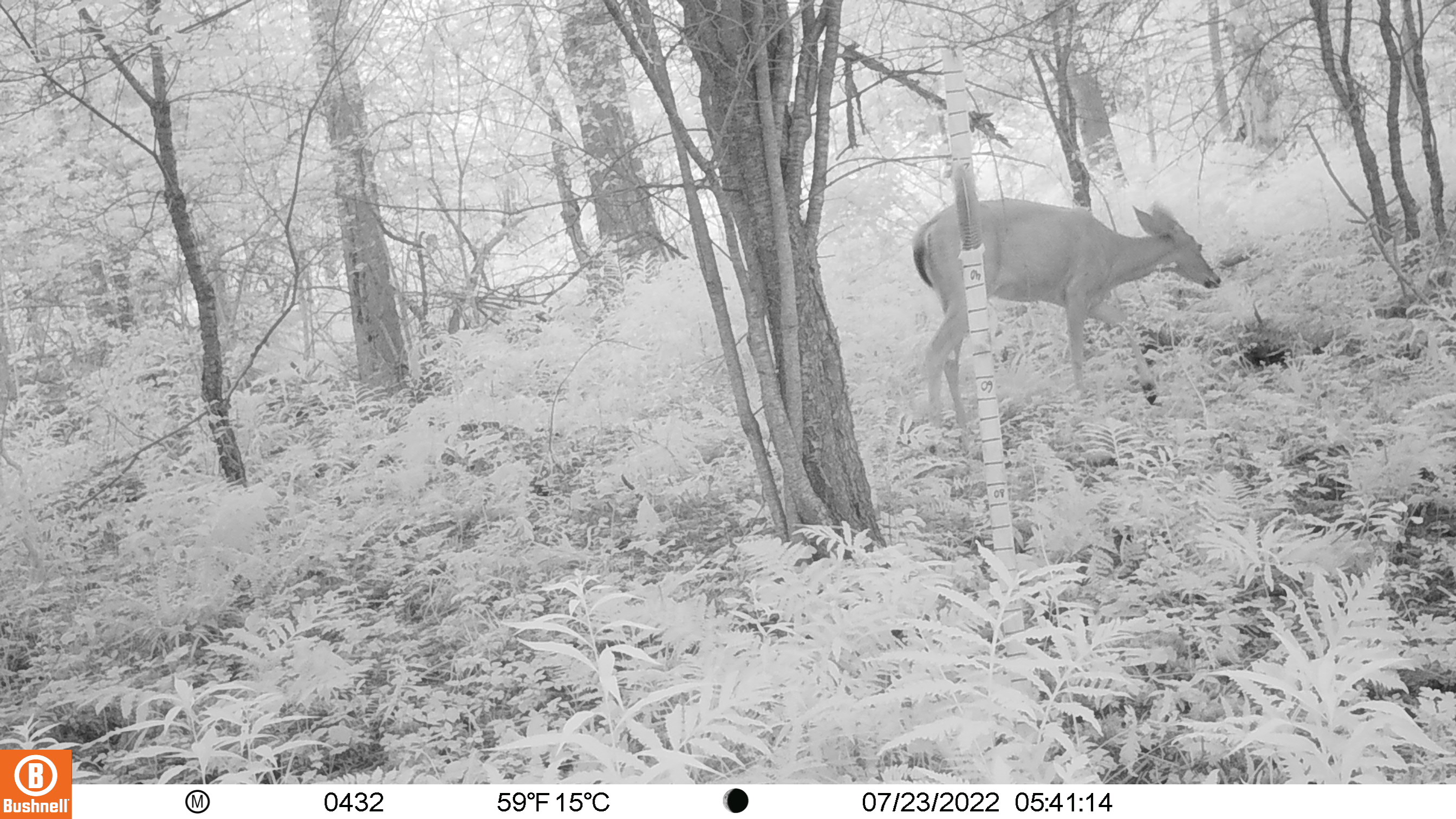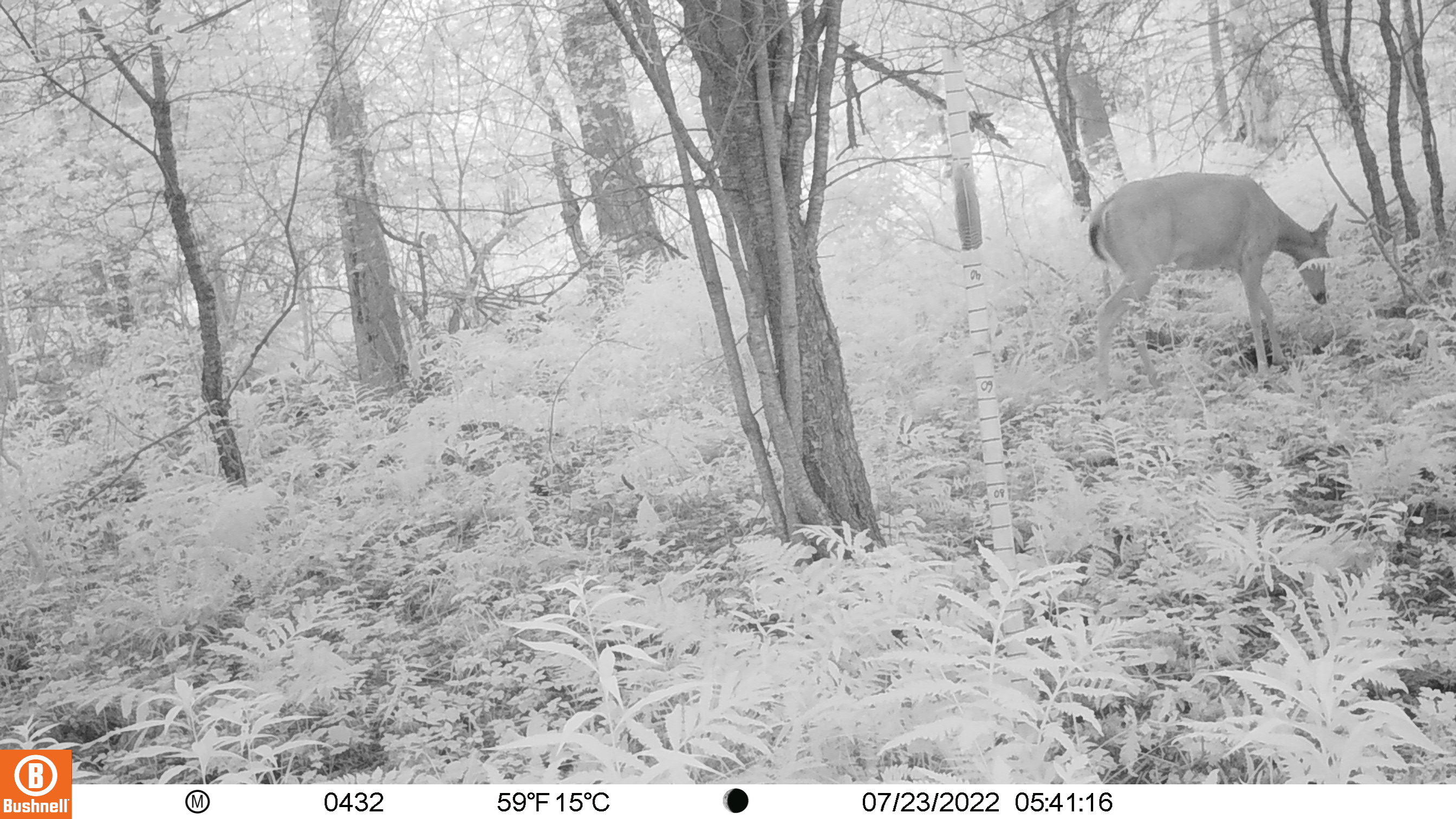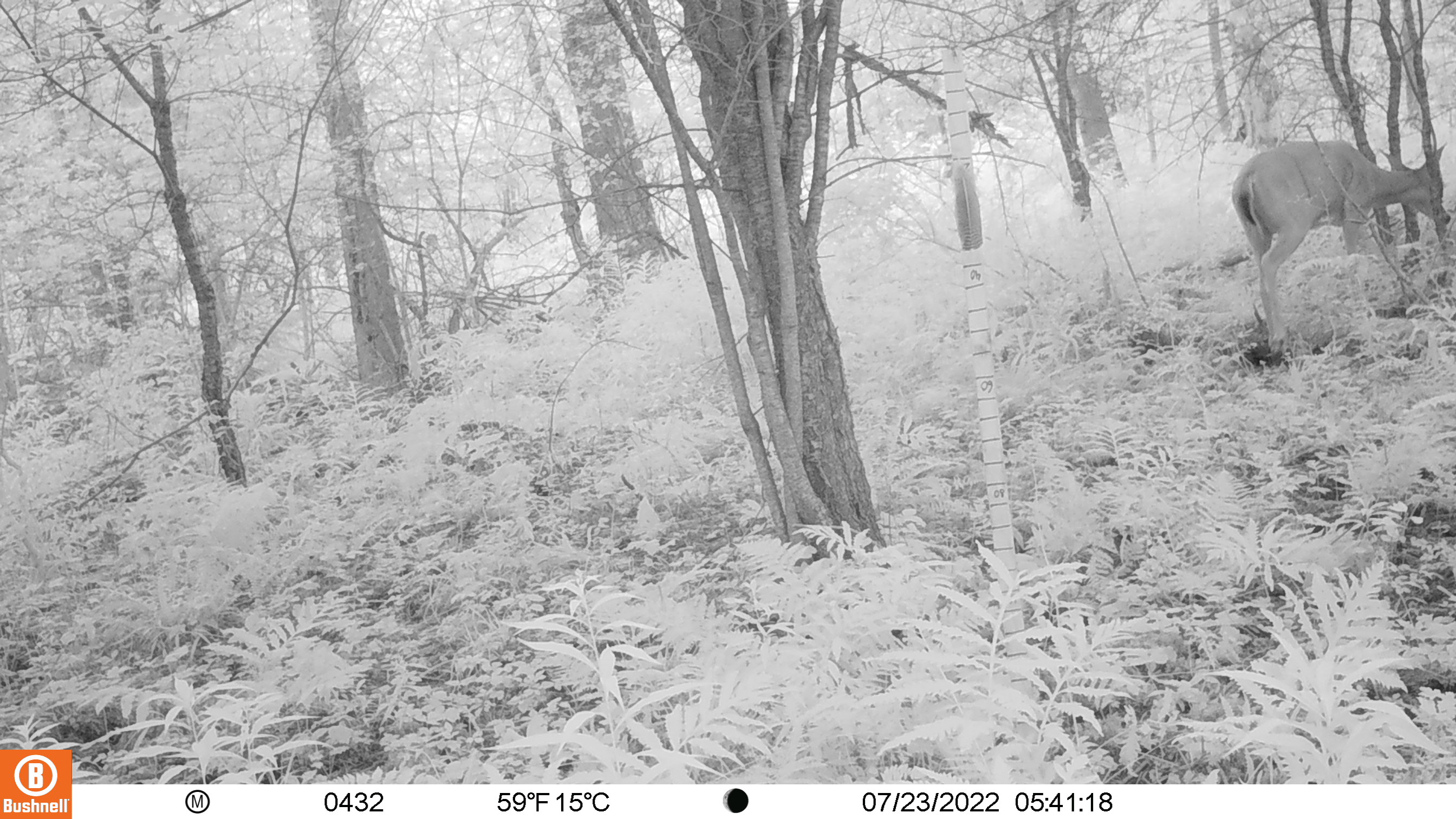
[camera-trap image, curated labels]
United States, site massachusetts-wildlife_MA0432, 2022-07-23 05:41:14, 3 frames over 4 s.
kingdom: Animalia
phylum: Chordata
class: Mammalia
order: Artiodactyla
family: Cervidae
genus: Odocoileus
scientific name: Odocoileus virginianus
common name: white-tailed deer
White-tailed deer (Odocoileus virginianus).